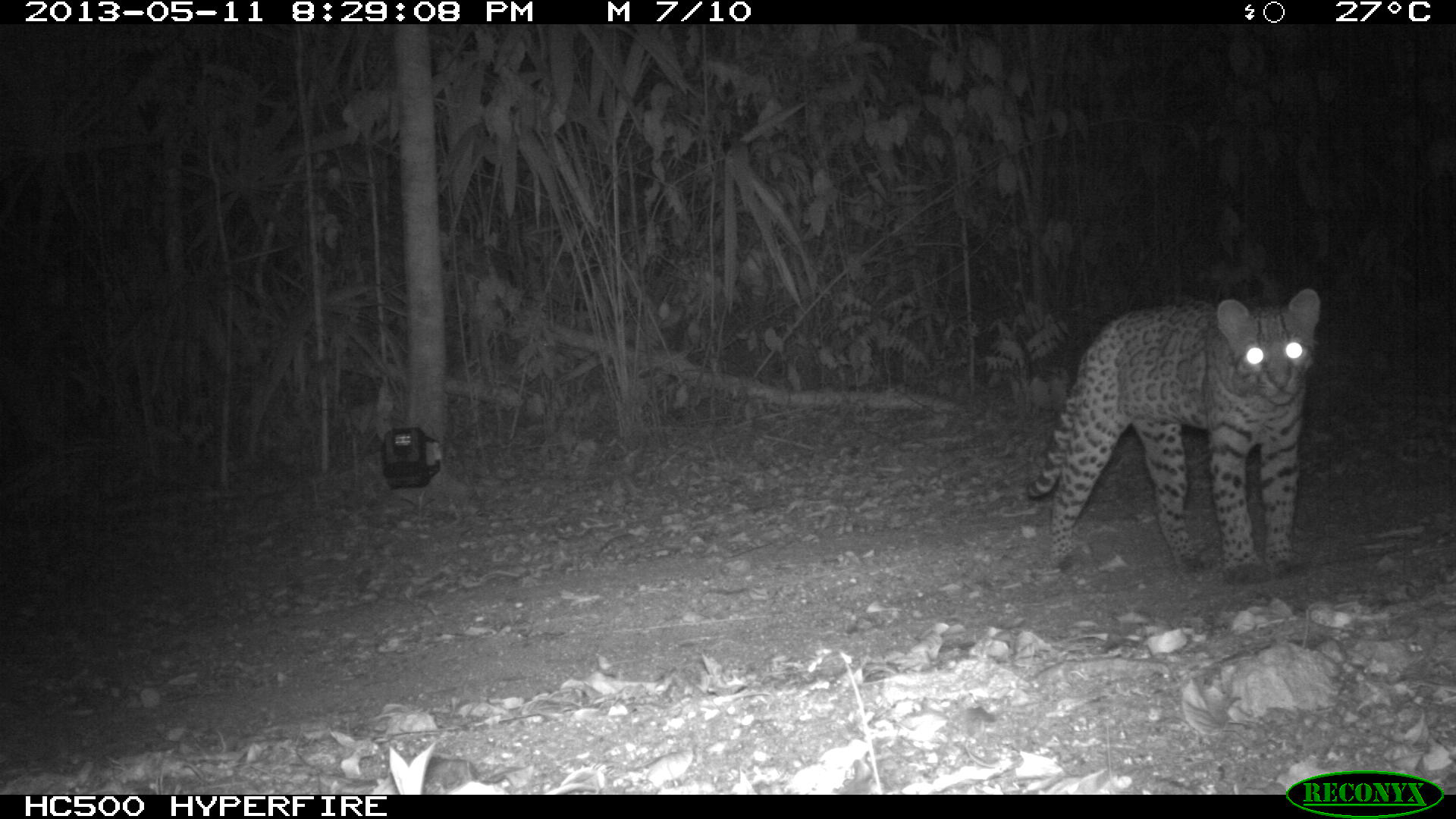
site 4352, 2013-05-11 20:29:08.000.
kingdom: Animalia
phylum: Chordata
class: Mammalia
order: Carnivora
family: Felidae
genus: Leopardus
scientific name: Leopardus pardalis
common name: ocelot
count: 1